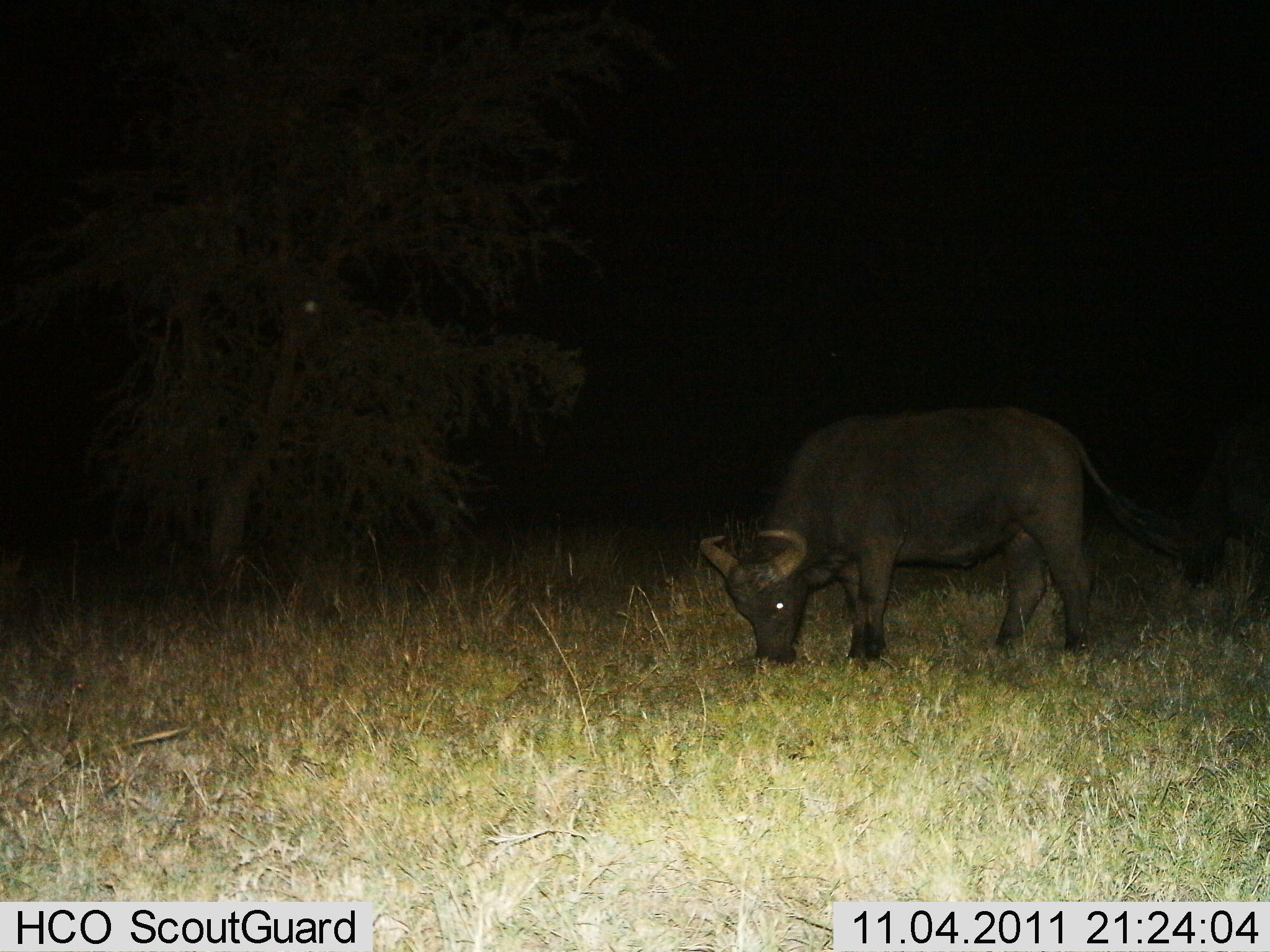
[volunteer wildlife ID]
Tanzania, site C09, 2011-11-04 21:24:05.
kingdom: Animalia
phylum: Chordata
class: Mammalia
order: Artiodactyla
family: Bovidae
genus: Syncerus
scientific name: Syncerus caffer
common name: cape buffalo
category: buffalo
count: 1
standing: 36%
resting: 0%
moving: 0%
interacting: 0%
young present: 7%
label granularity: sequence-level